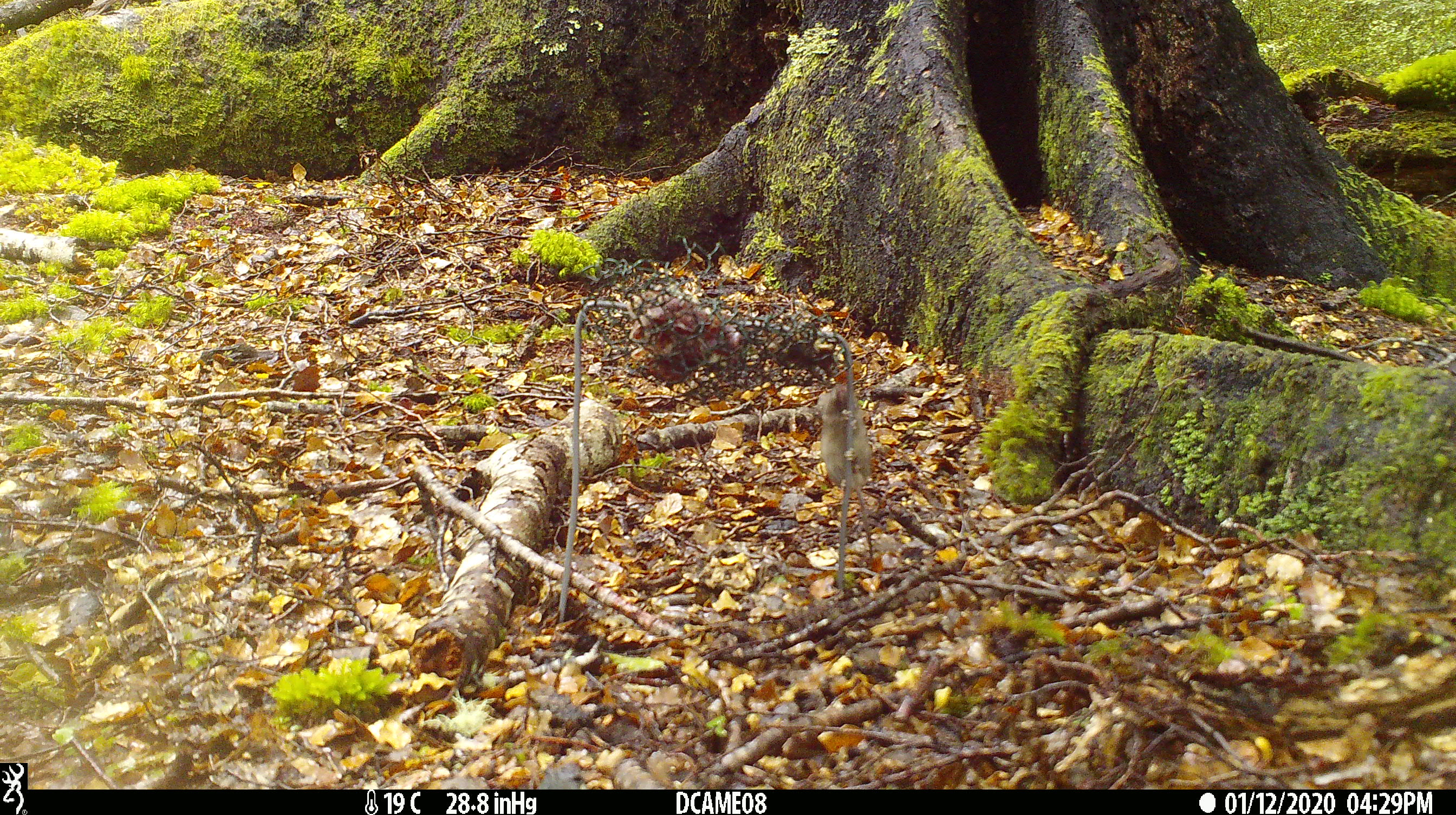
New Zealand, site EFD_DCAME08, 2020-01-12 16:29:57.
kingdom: Animalia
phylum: Chordata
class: Mammalia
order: Rodentia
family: Muridae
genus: Mus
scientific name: Mus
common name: mouse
Mouse (Mus).